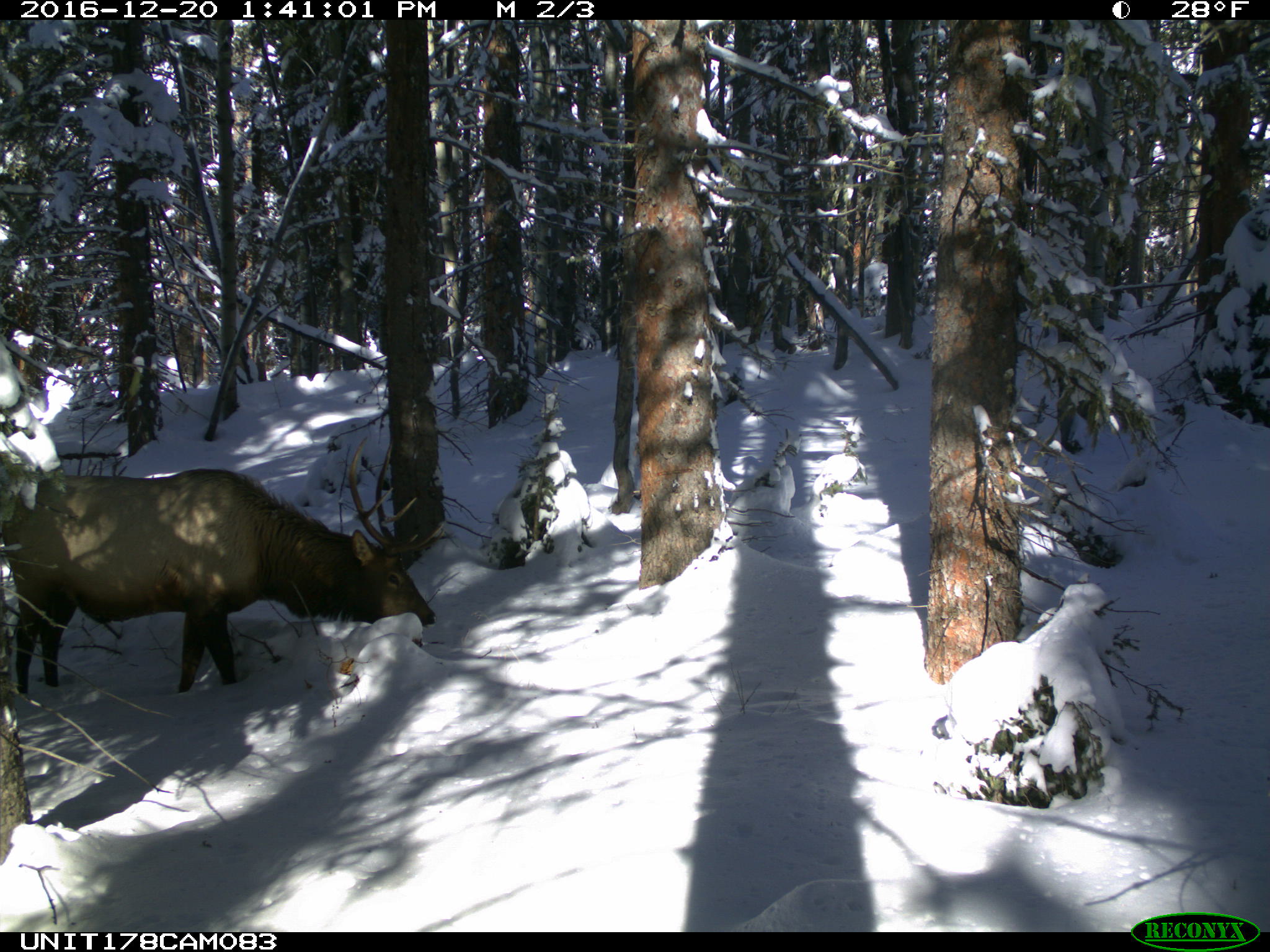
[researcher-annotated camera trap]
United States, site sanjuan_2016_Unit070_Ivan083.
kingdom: Animalia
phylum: Chordata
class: Mammalia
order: Artiodactyla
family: Cervidae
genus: Cervus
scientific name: Cervus elaphus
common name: red deer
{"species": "Cervus elaphus (red deer)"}